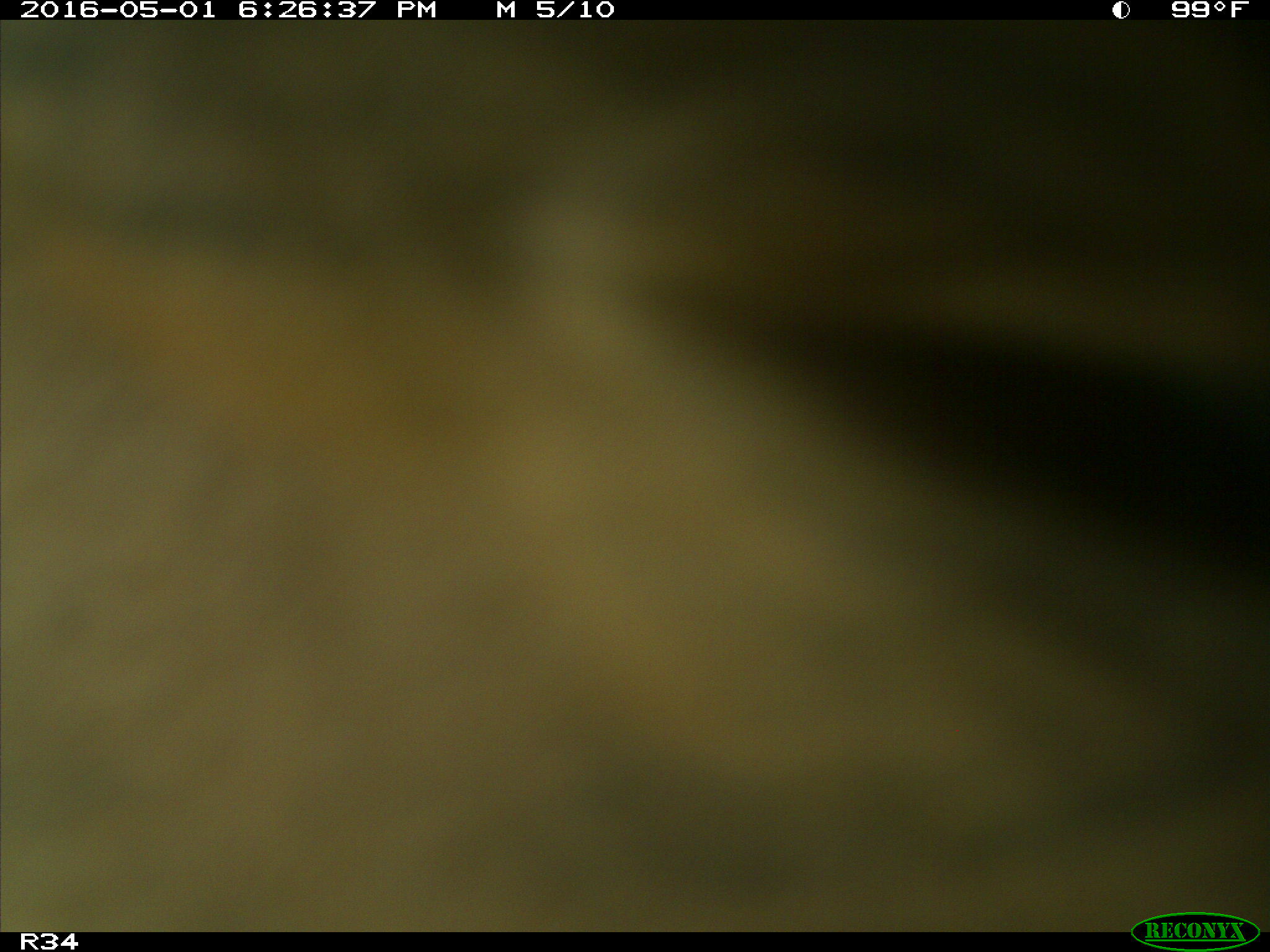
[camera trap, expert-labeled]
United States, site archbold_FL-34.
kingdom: Animalia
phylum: Chordata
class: Mammalia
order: Artiodactyla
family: Bovidae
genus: Bos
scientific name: Bos taurus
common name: domestic cow